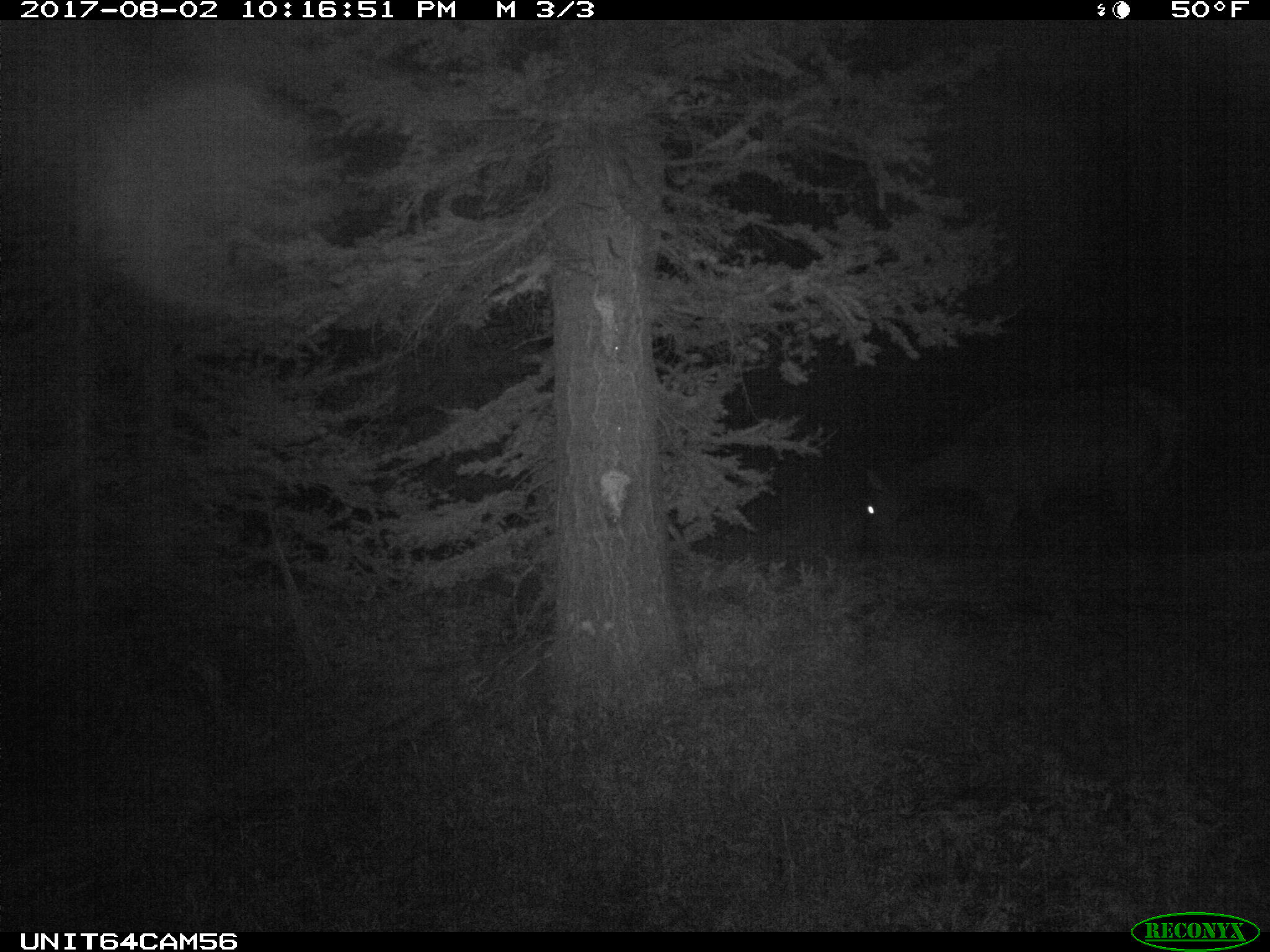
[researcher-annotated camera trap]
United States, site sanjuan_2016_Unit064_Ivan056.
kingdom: Animalia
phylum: Chordata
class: Mammalia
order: Artiodactyla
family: Cervidae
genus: Cervus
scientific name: Cervus elaphus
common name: red deer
Cervus elaphus (red deer).